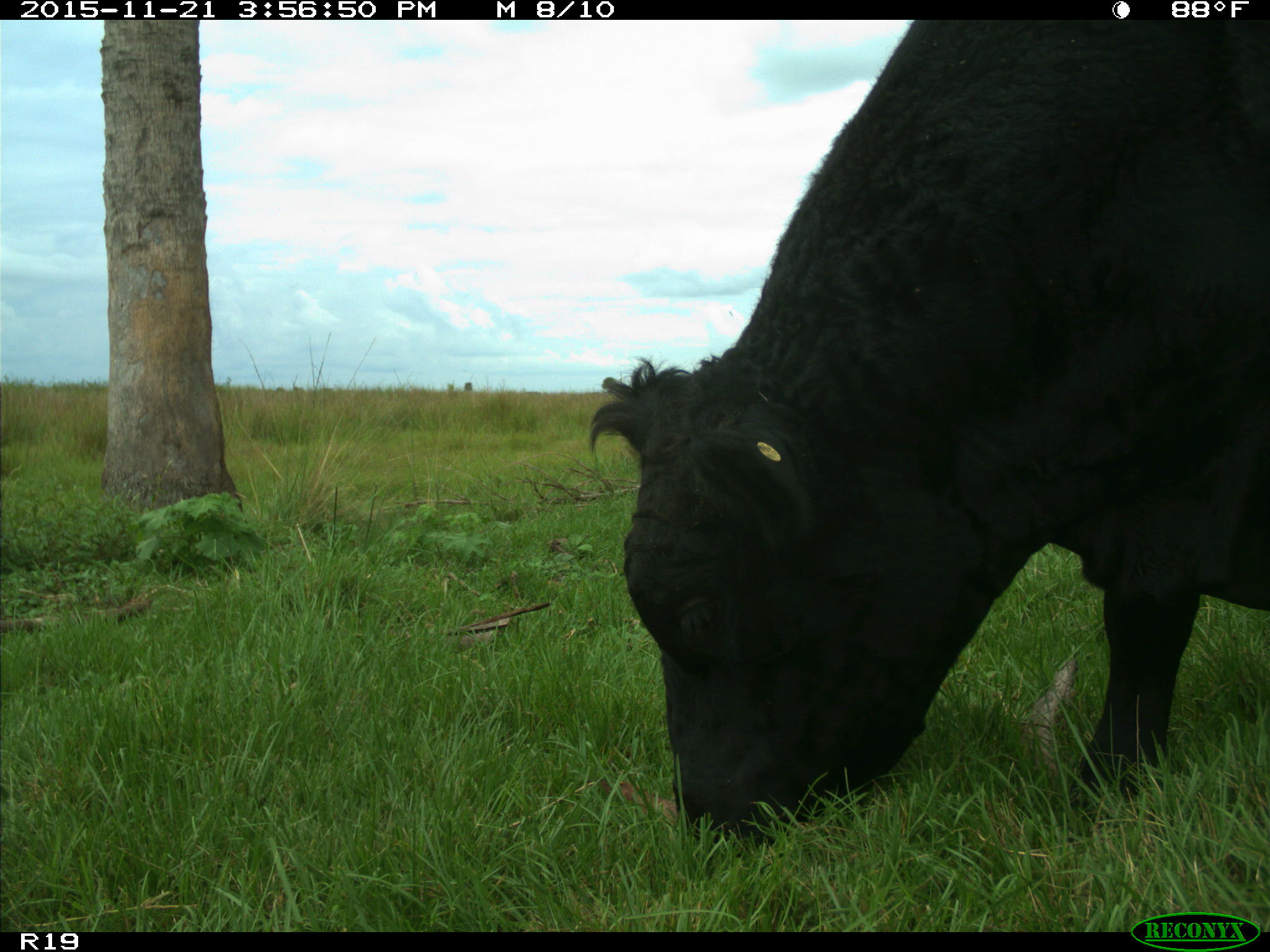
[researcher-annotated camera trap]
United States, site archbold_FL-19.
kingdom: Animalia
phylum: Chordata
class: Mammalia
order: Artiodactyla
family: Bovidae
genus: Bos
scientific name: Bos taurus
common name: domestic cow